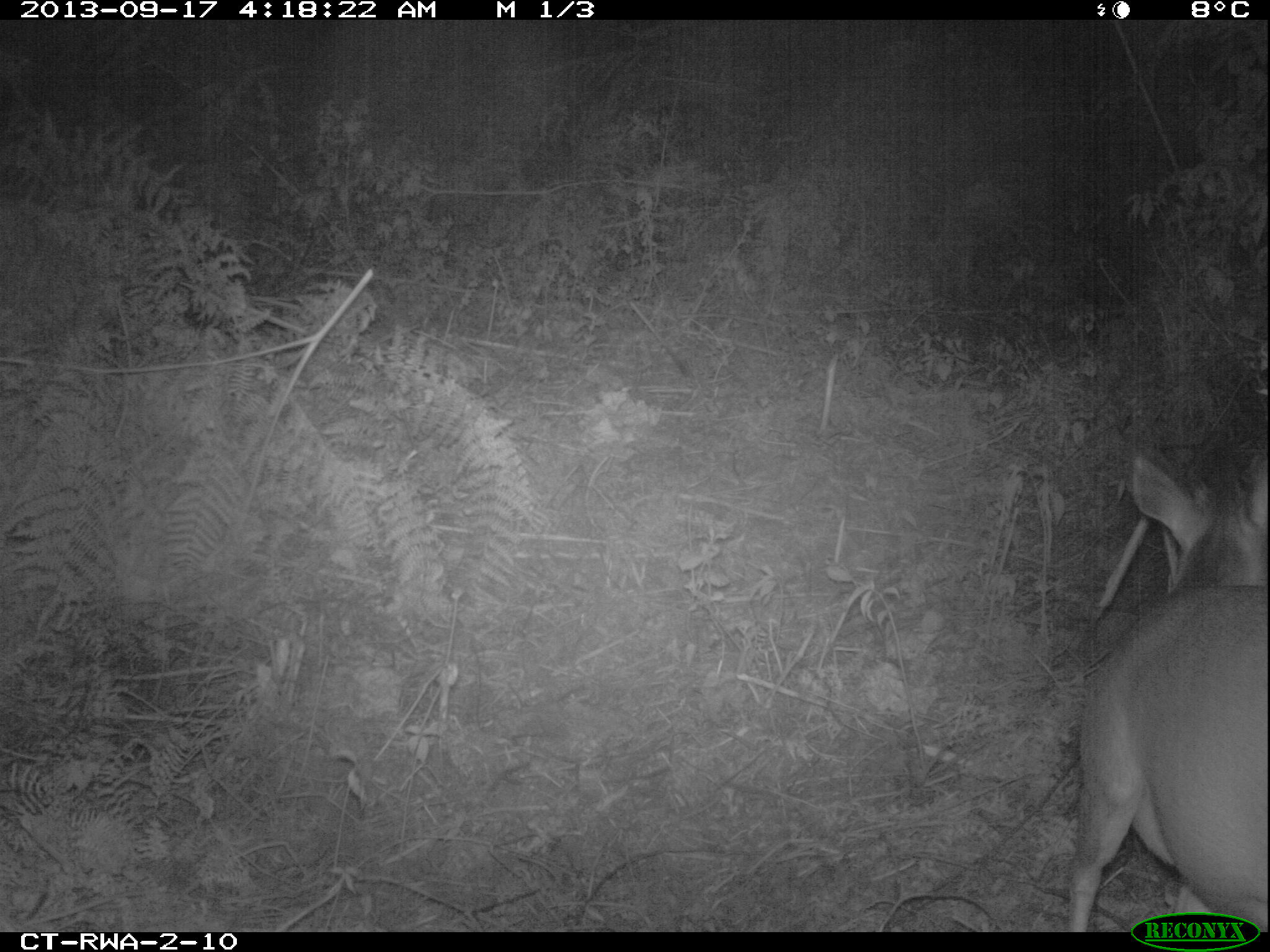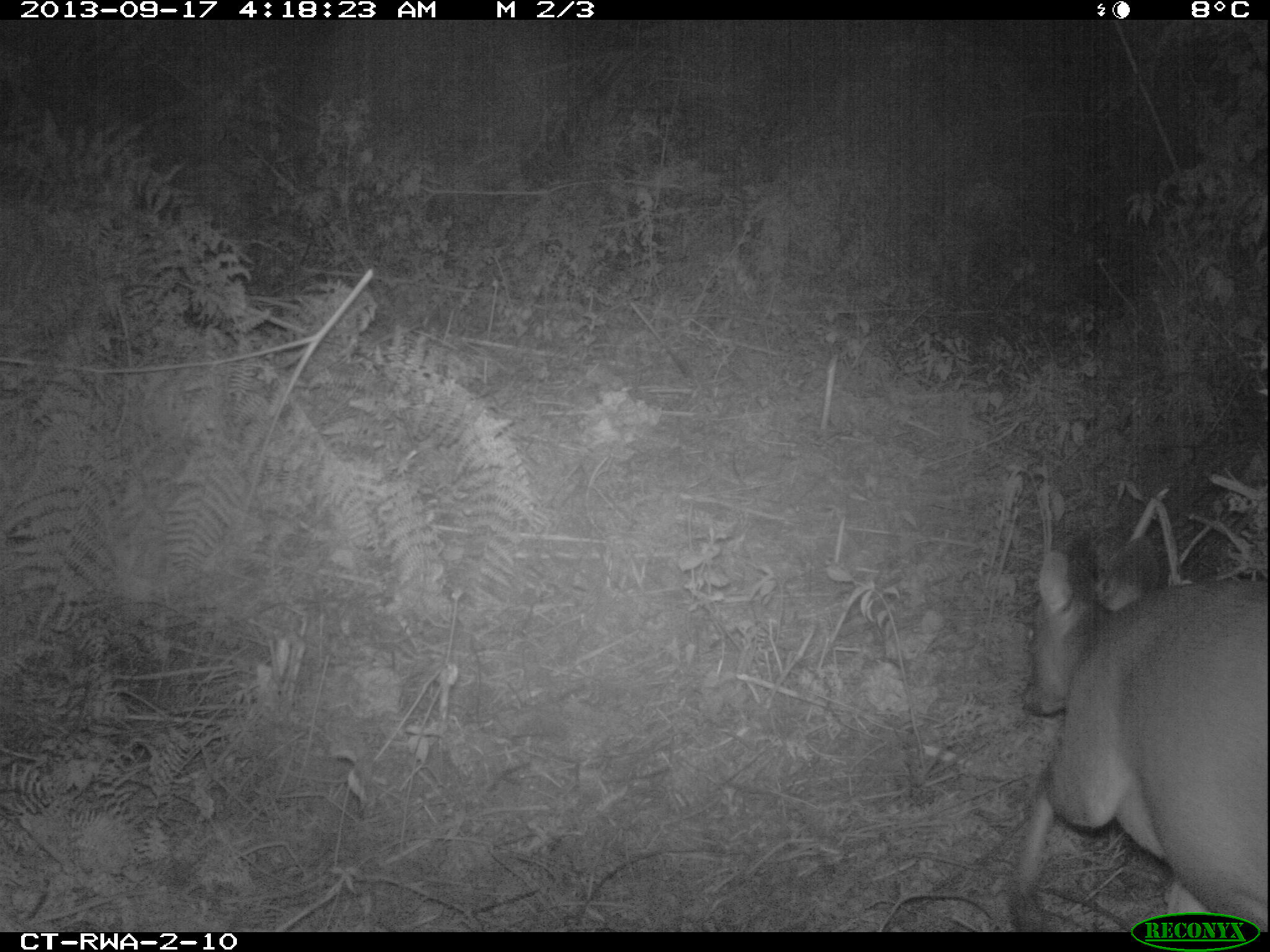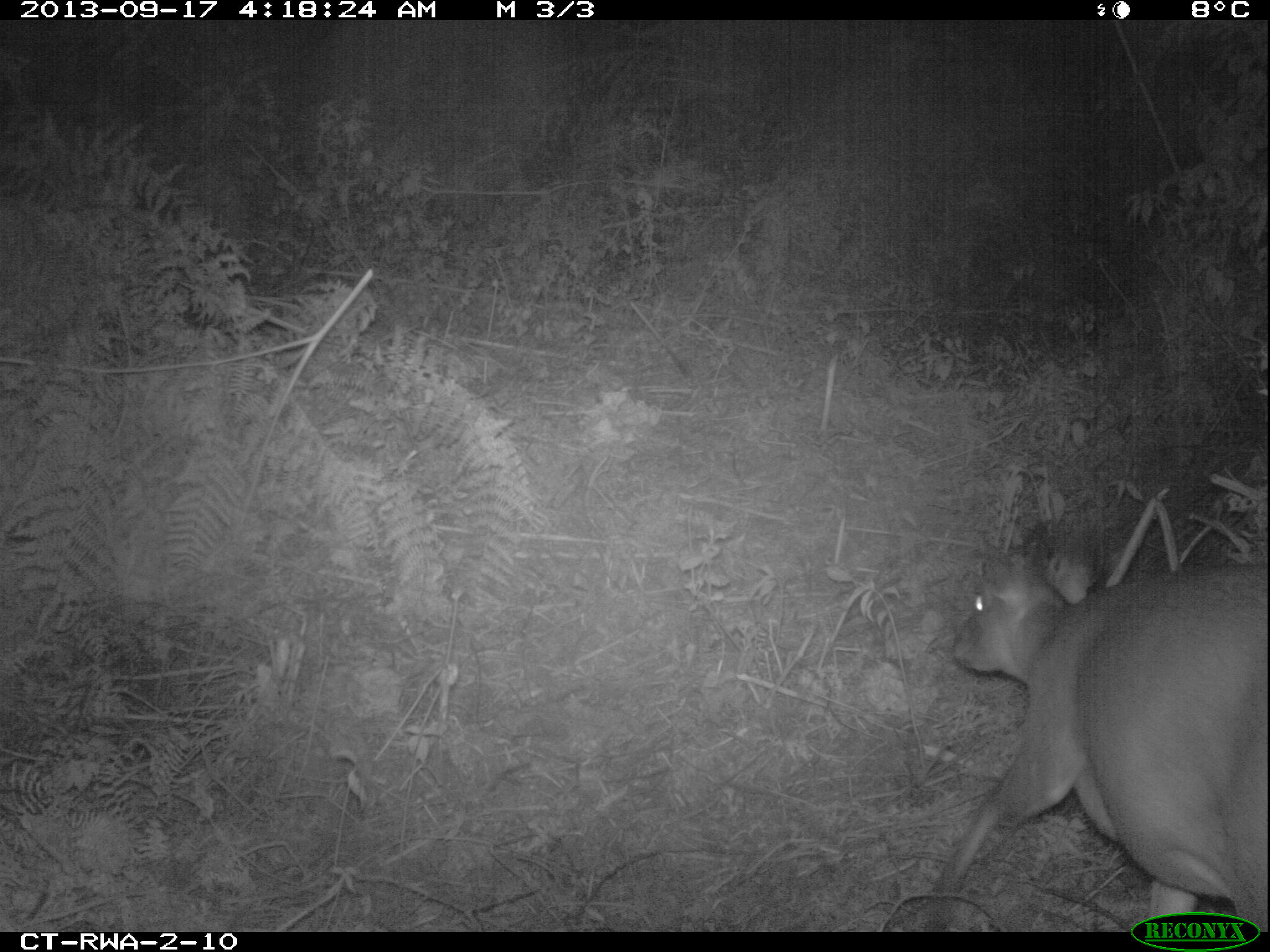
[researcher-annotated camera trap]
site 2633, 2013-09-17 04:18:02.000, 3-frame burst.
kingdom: Animalia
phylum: Chordata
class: Mammalia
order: Artiodactyla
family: Bovidae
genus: Cephalophus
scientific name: Cephalophus nigrifrons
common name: black-fronted duiker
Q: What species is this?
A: Cephalophus nigrifrons (black-fronted duiker).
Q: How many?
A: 1.